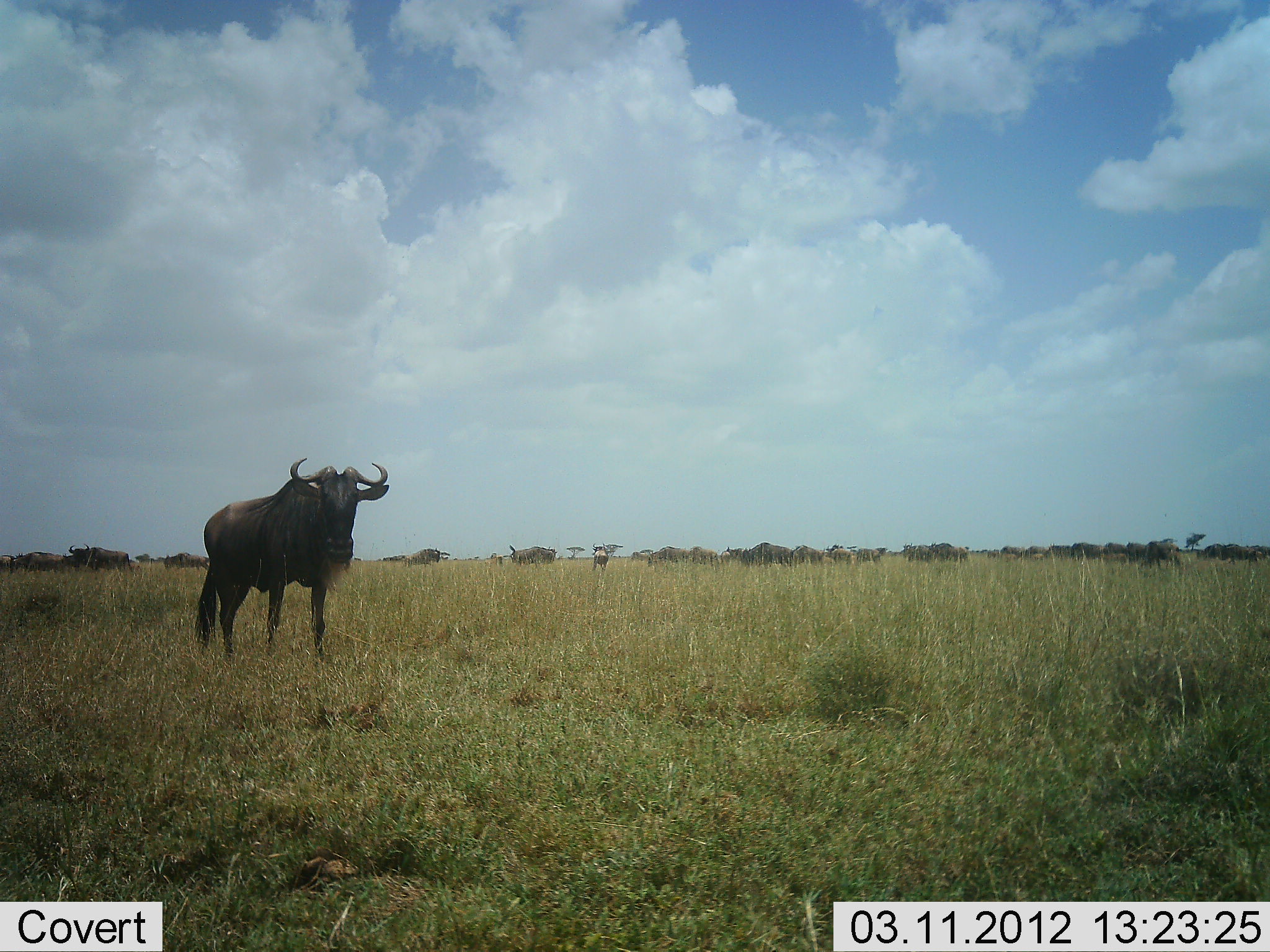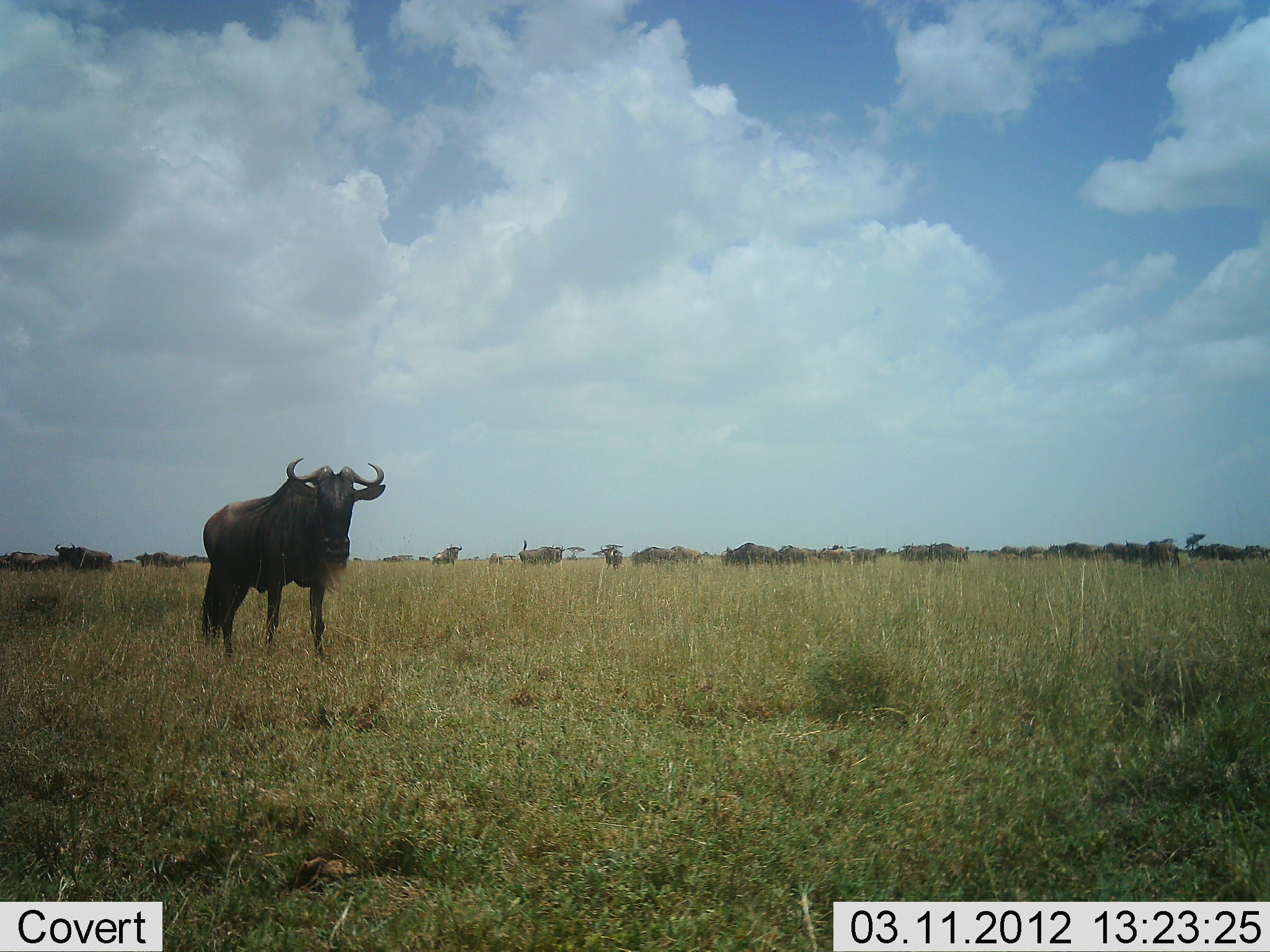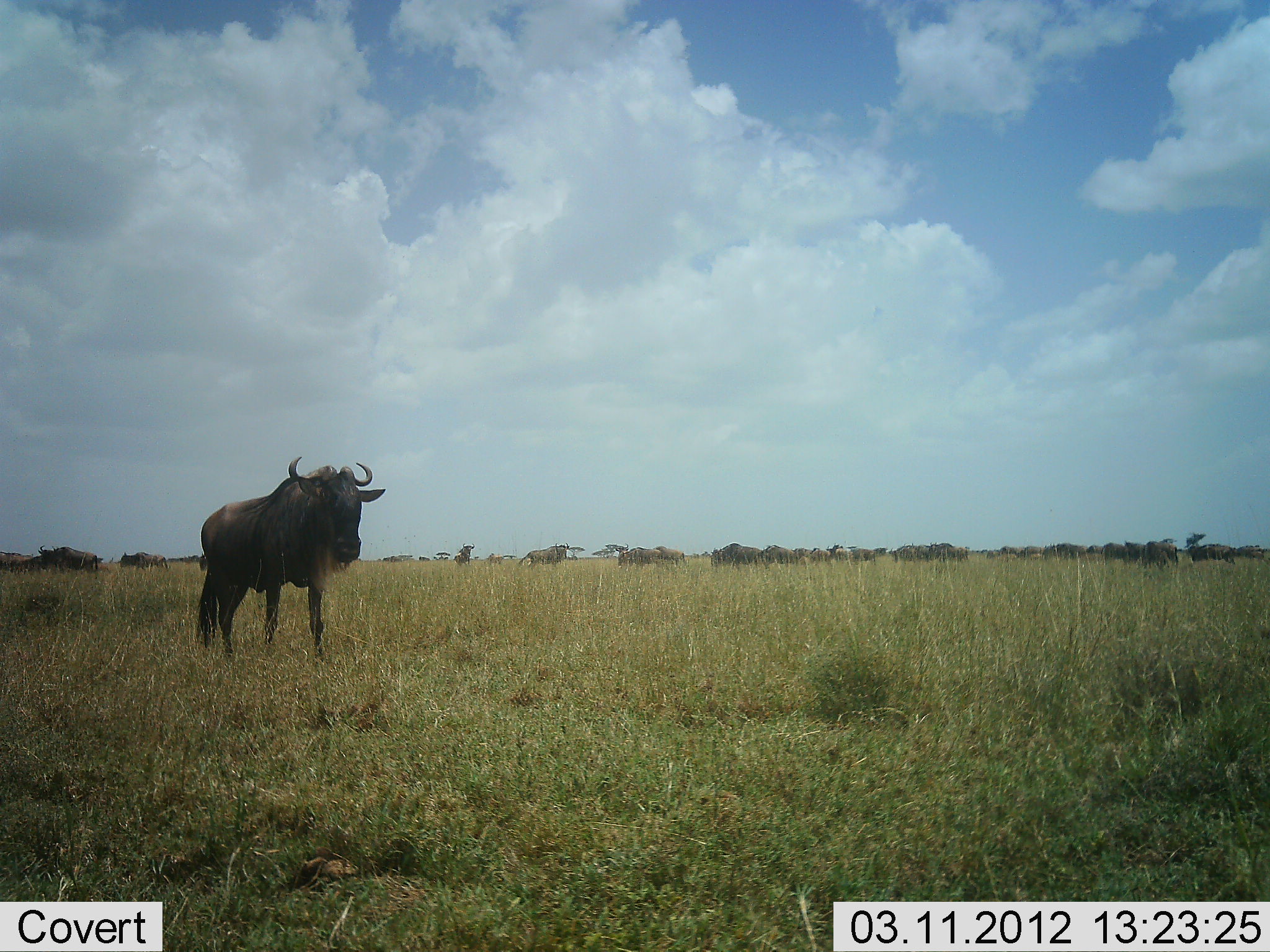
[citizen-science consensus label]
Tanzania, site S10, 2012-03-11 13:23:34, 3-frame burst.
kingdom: Animalia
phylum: Chordata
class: Mammalia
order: Artiodactyla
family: Bovidae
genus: Connochaetes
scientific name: Connochaetes taurinus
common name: blue wildebeest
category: wildebeest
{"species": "wildebeest (blue wildebeest) (Connochaetes taurinus)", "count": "11-50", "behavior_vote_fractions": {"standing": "84%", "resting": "0%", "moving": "47%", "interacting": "0%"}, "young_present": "0%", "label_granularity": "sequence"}